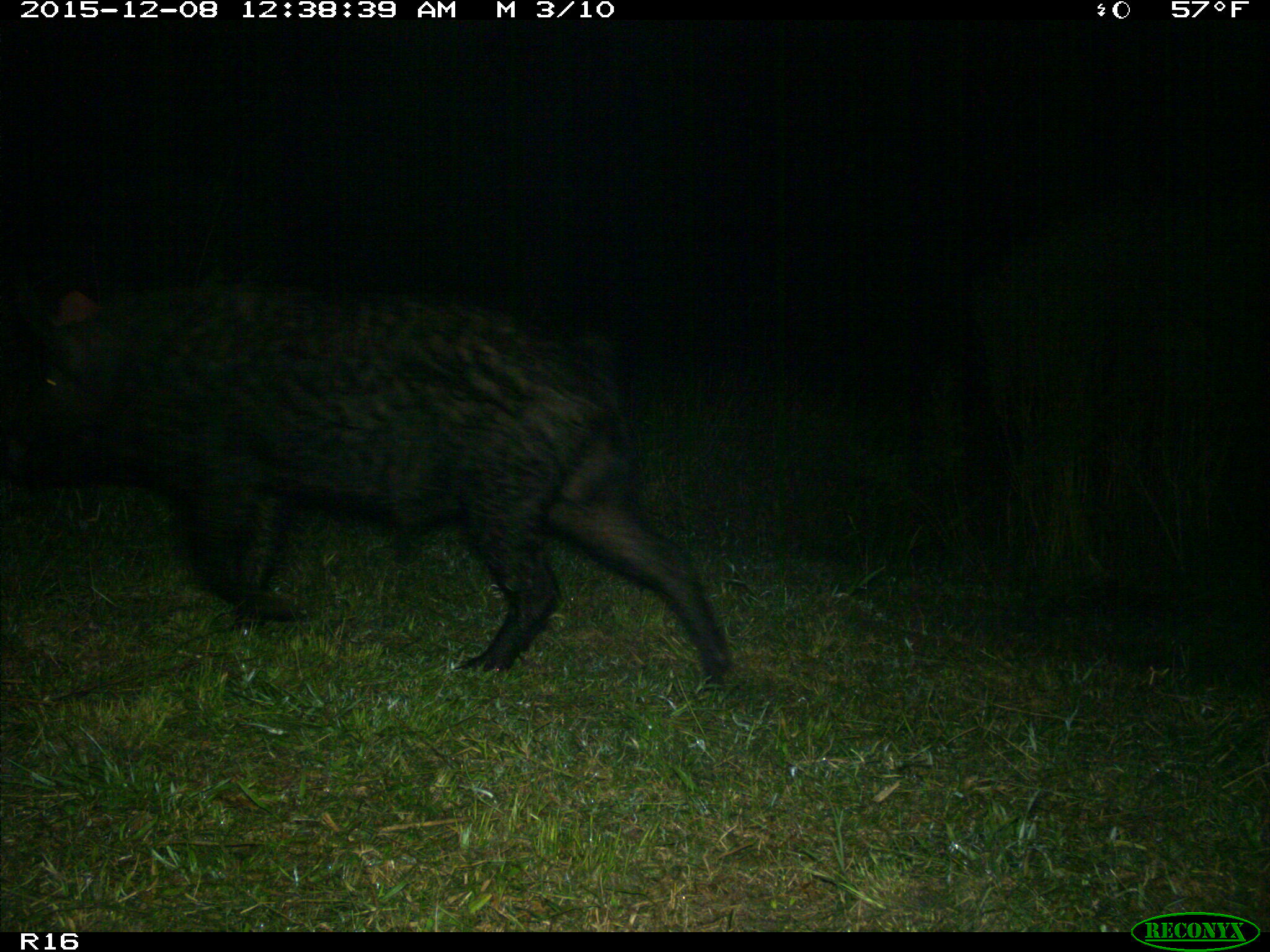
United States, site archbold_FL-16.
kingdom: Animalia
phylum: Chordata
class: Mammalia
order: Artiodactyla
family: Suidae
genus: Sus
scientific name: Sus scrofa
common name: wild boar